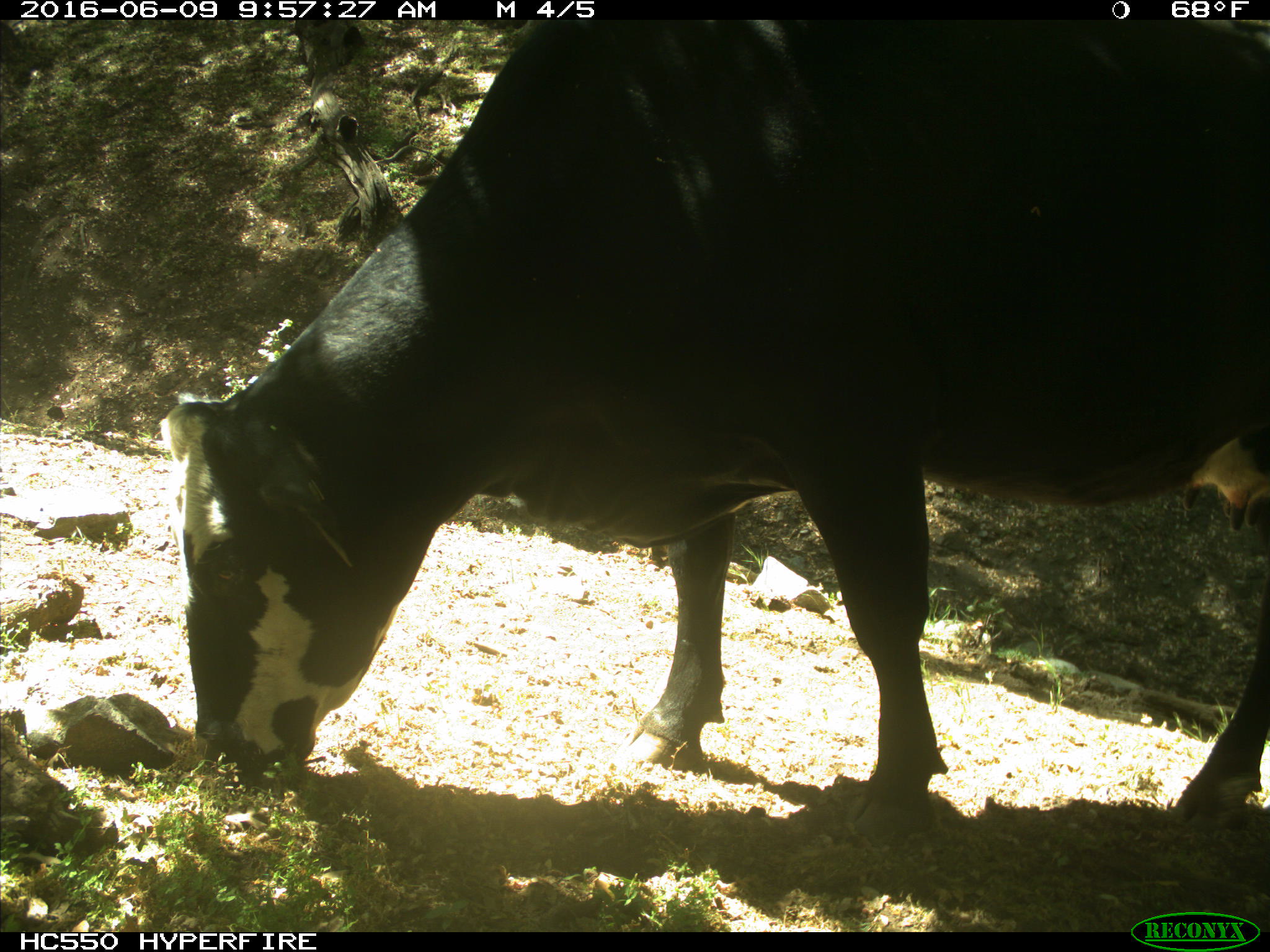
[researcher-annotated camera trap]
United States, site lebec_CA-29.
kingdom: Animalia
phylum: Chordata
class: Mammalia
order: Artiodactyla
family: Bovidae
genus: Bos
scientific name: Bos taurus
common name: domestic cow